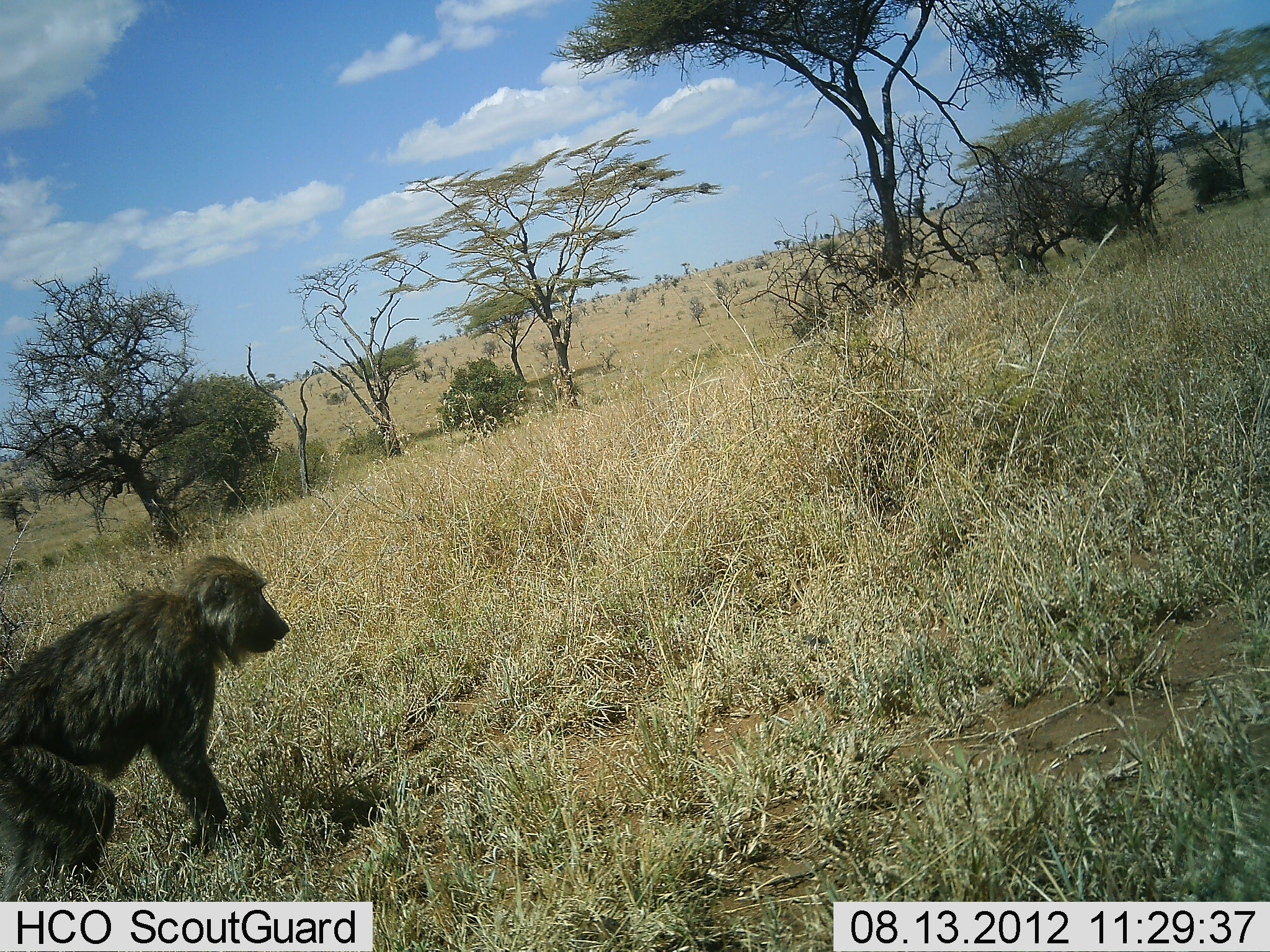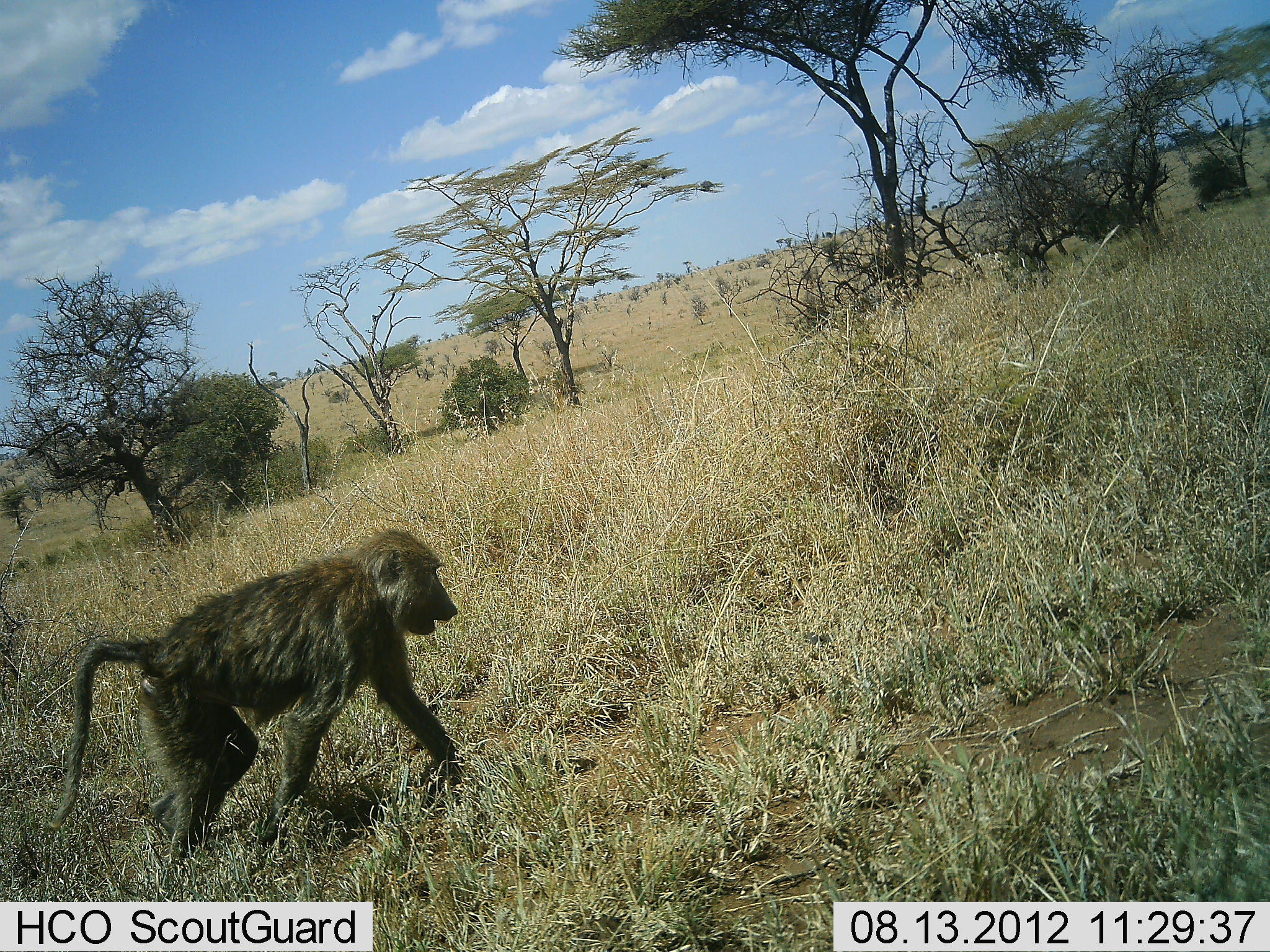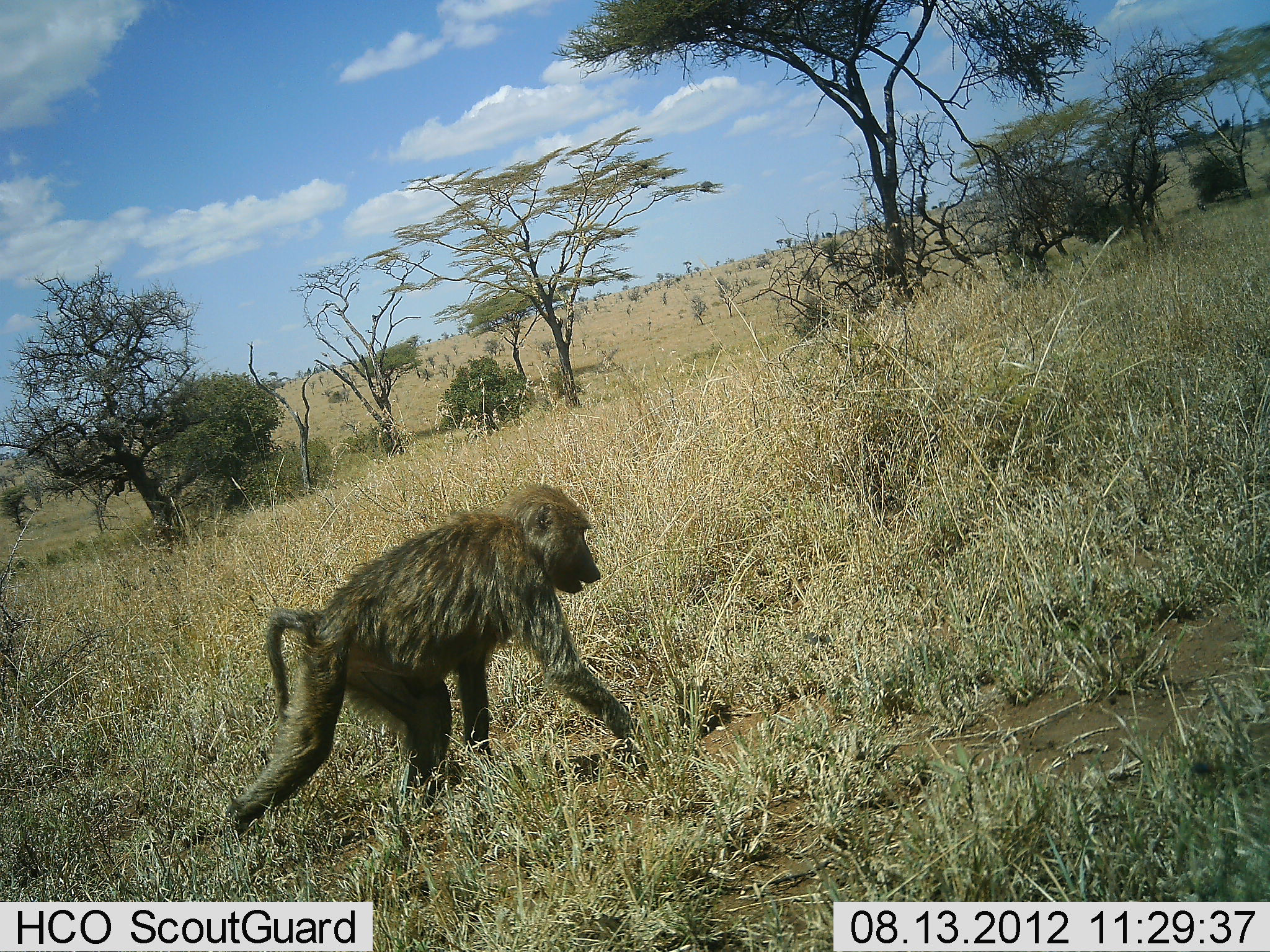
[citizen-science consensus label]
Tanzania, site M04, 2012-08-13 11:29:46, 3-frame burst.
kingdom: Animalia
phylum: Chordata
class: Mammalia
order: Primates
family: Cercopithecidae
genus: Papio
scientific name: Papio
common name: baboon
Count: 1.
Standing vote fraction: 0%.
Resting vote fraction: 0%.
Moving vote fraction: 100%.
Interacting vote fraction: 0%.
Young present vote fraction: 0%.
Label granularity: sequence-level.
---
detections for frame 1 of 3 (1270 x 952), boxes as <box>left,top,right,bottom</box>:
animal: <box>0,553,292,834</box>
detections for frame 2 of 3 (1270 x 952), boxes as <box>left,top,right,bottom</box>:
animal: <box>41,529,463,873</box>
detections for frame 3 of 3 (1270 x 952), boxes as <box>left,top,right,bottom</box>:
animal: <box>221,482,639,831</box>